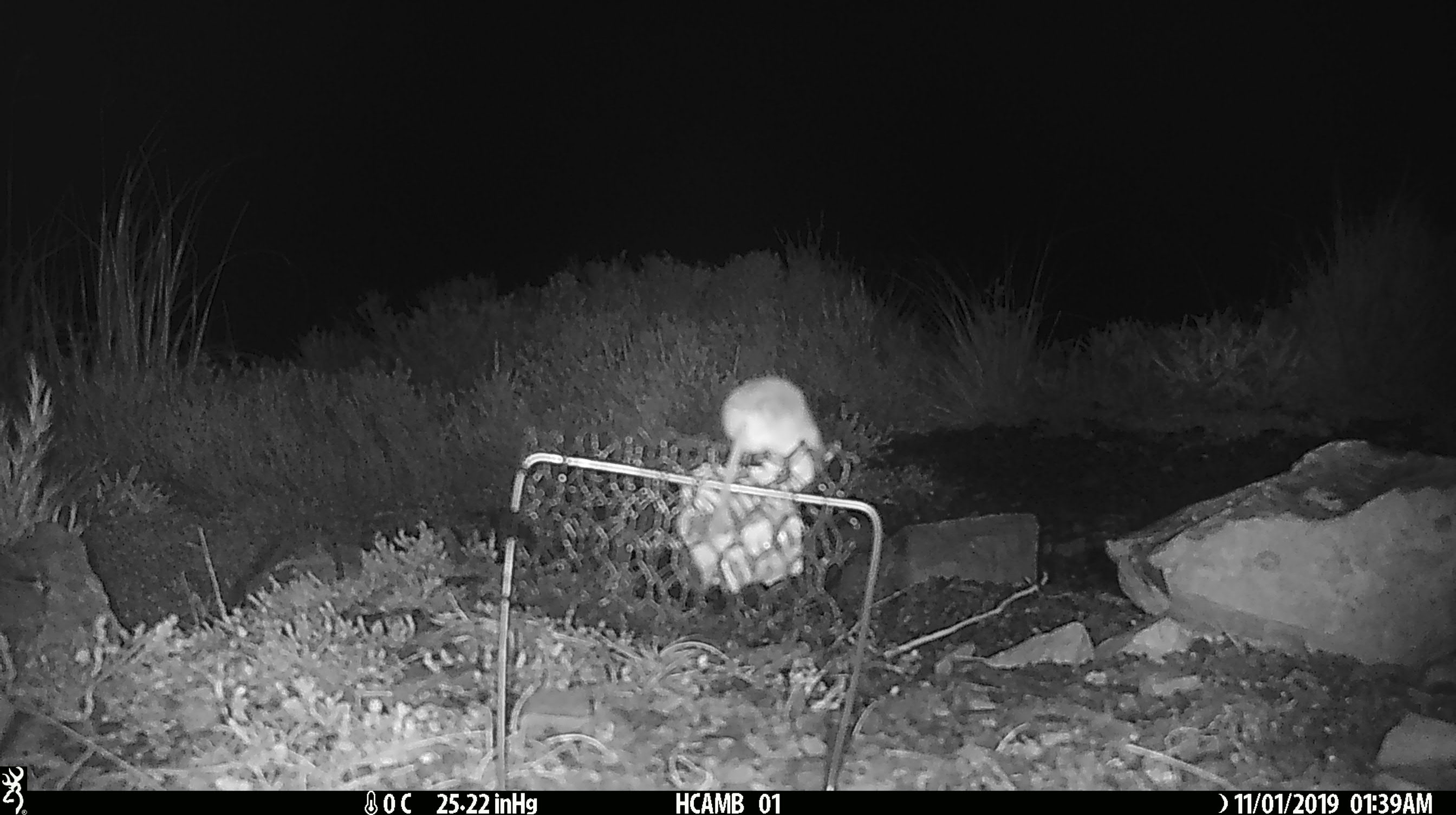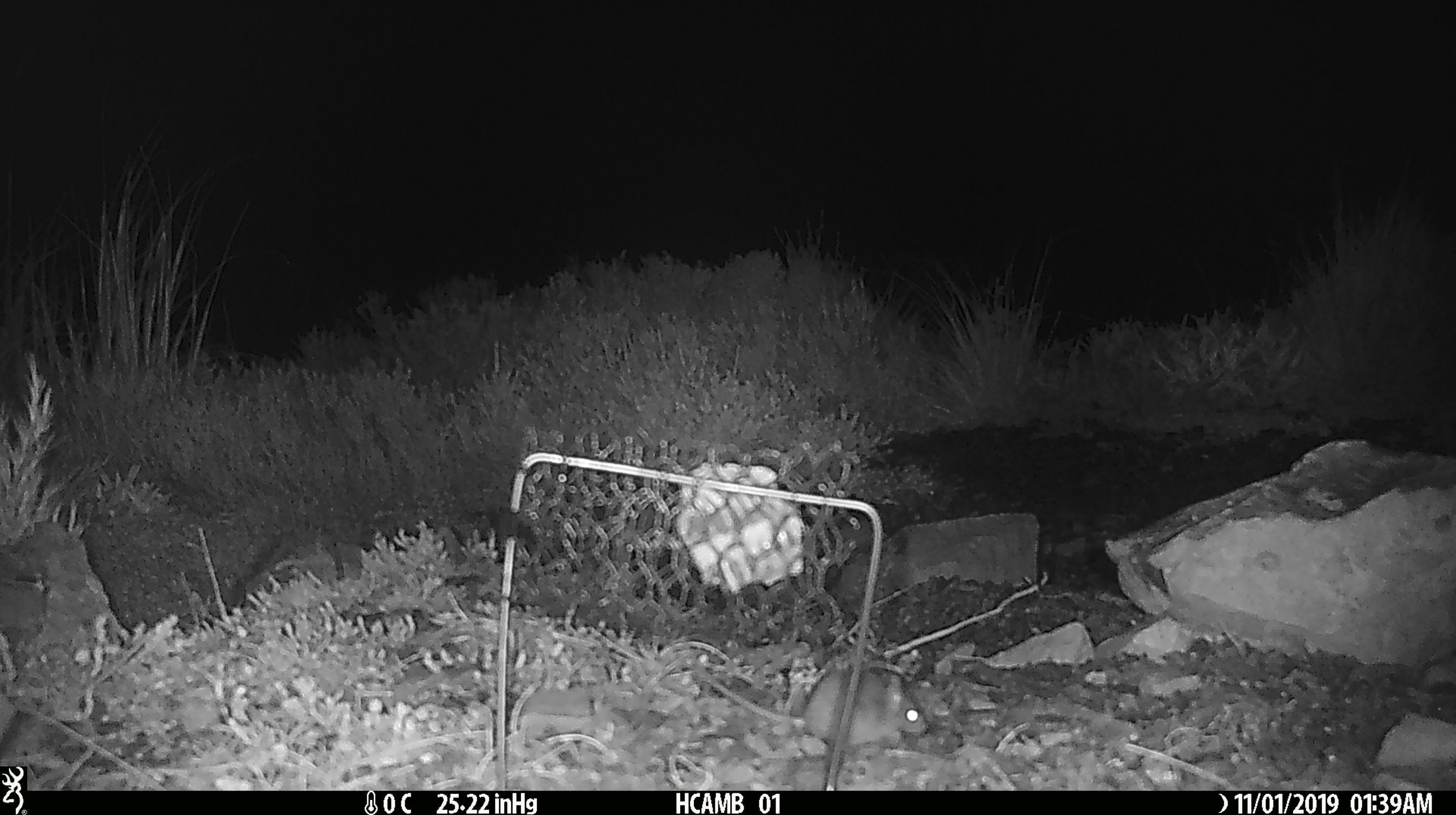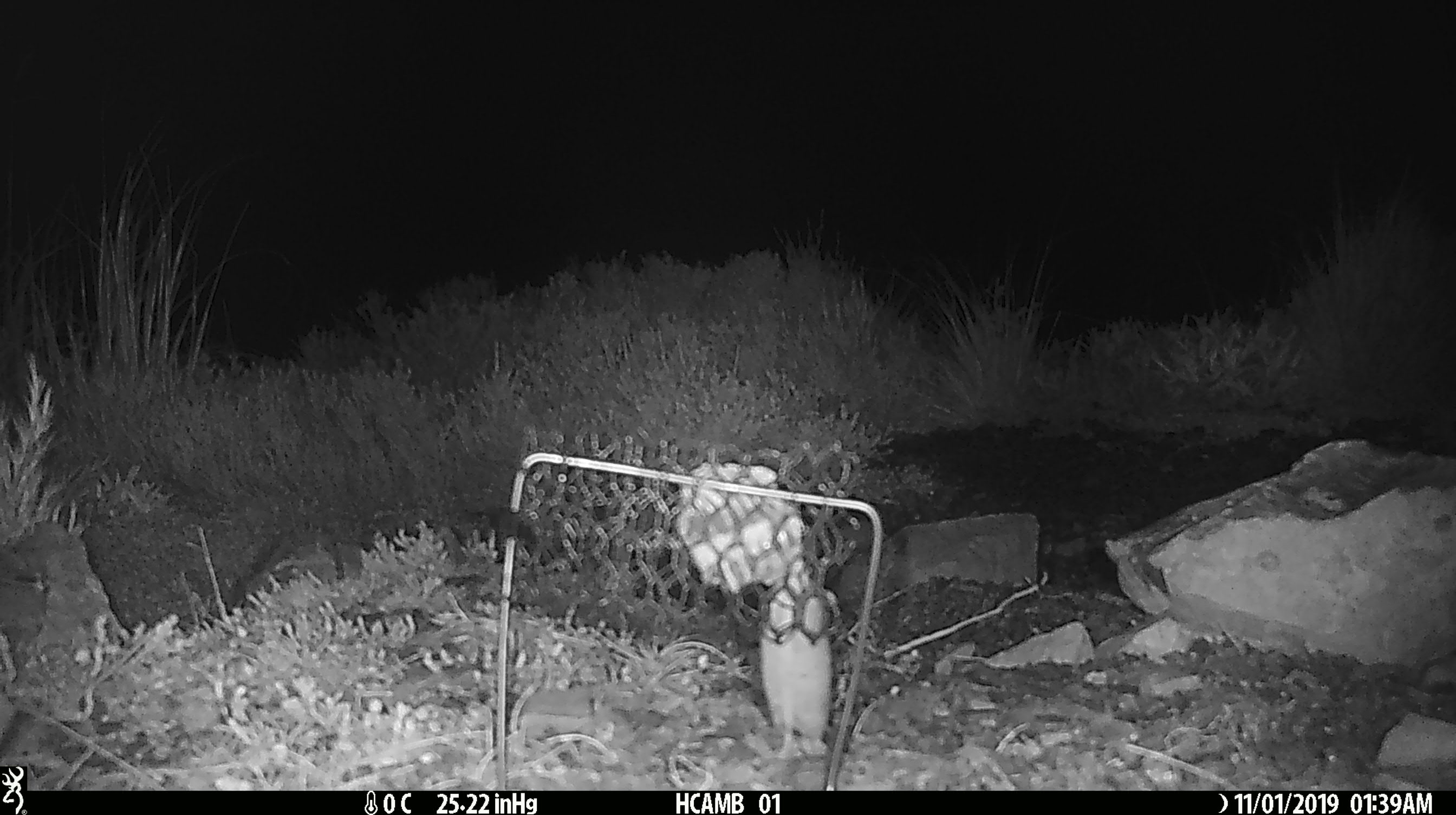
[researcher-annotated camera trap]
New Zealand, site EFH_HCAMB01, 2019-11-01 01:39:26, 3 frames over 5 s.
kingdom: Animalia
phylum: Chordata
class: Mammalia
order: Rodentia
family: Muridae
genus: Mus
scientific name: Mus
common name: mouse